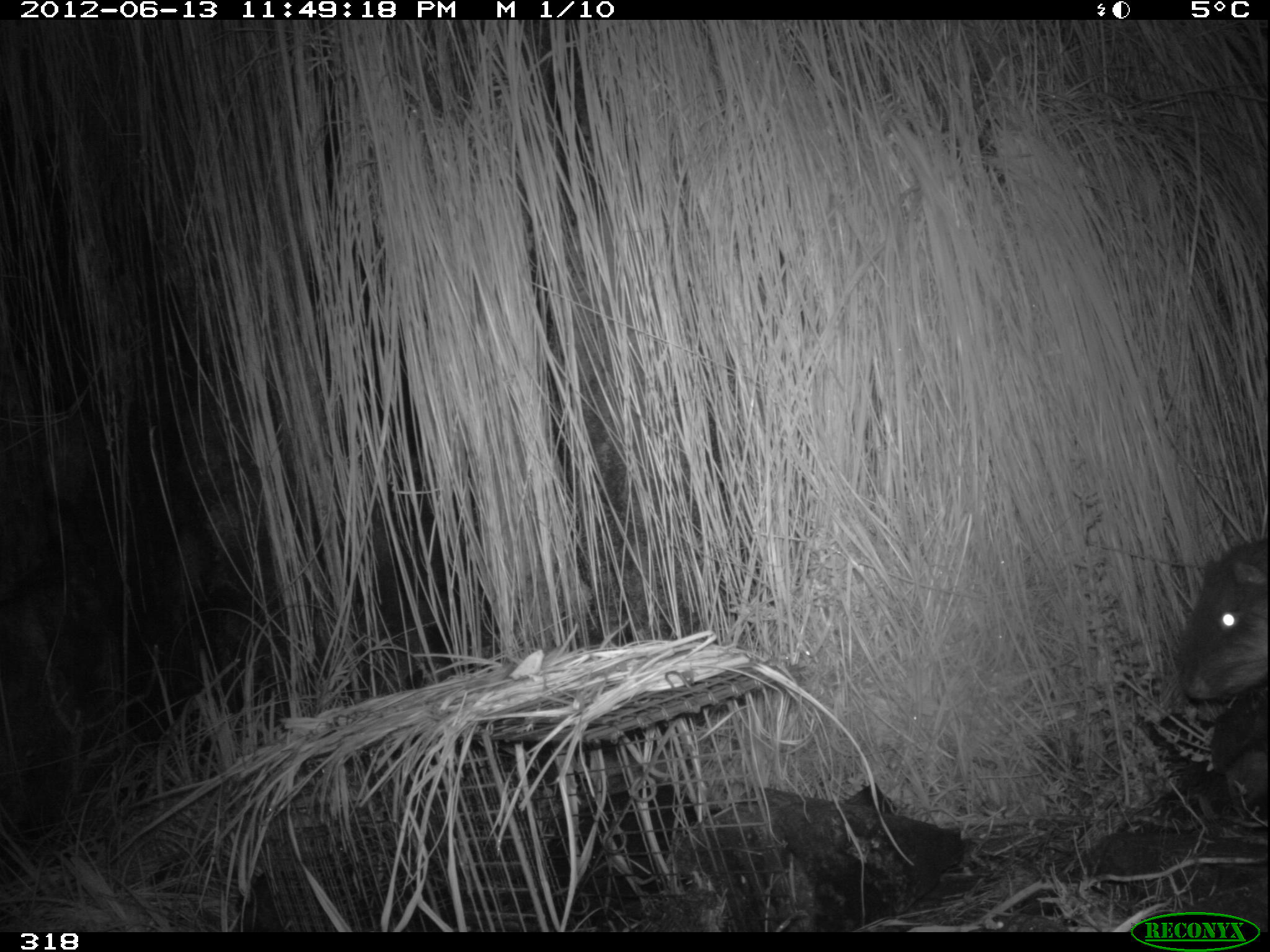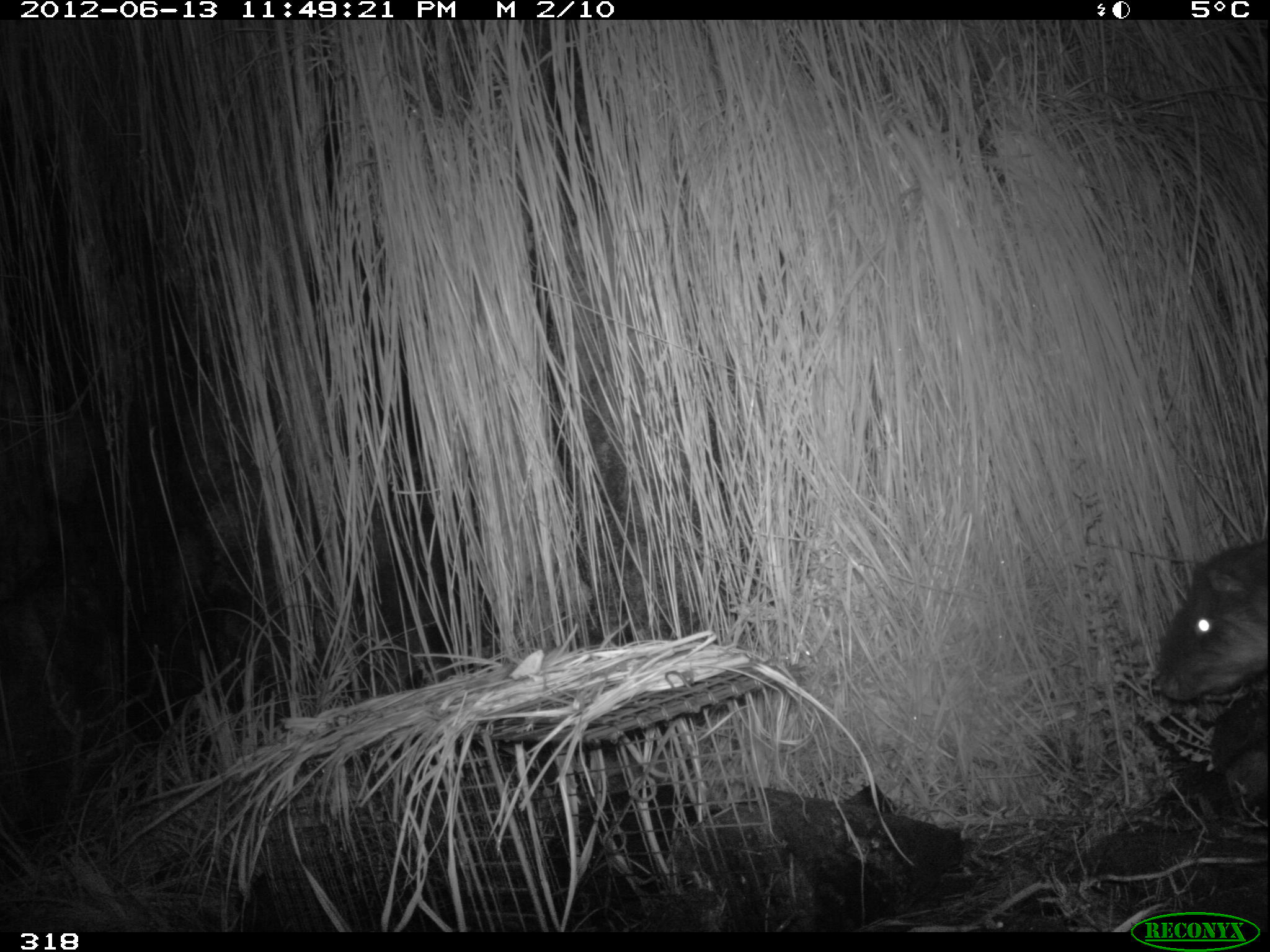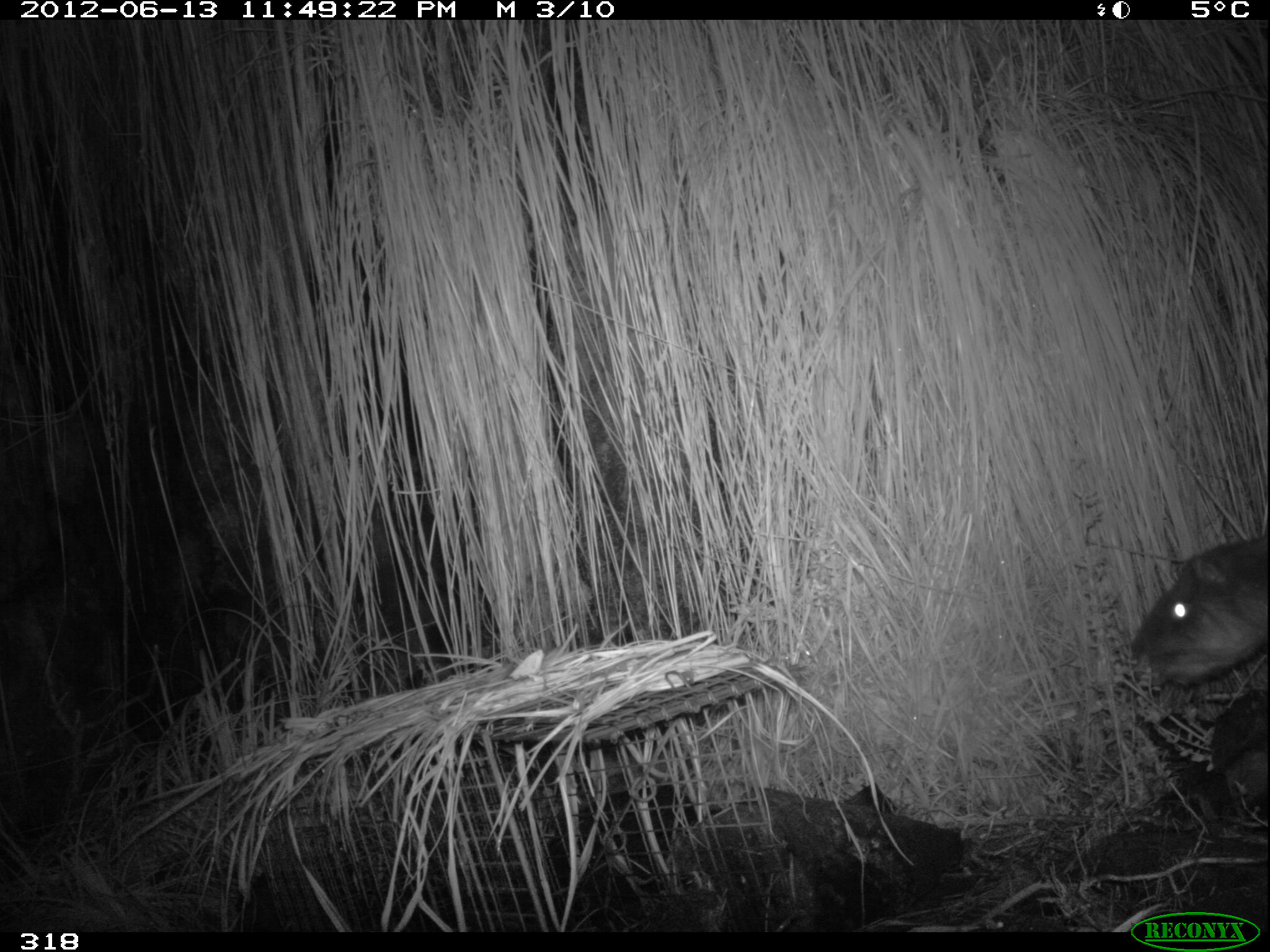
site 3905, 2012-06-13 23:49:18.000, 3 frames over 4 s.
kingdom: Animalia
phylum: Chordata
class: Mammalia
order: Rodentia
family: Cuniculidae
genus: Cuniculus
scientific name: Cuniculus taczanowskii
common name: mountain paca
Cuniculus taczanowskii (mountain paca).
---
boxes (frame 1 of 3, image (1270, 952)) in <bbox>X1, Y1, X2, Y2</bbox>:
cuniculus taczanowskii: <bbox>1178, 533, 1270, 701</bbox>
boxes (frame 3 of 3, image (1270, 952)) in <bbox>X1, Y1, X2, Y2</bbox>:
cuniculus taczanowskii: <bbox>1122, 532, 1270, 694</bbox>